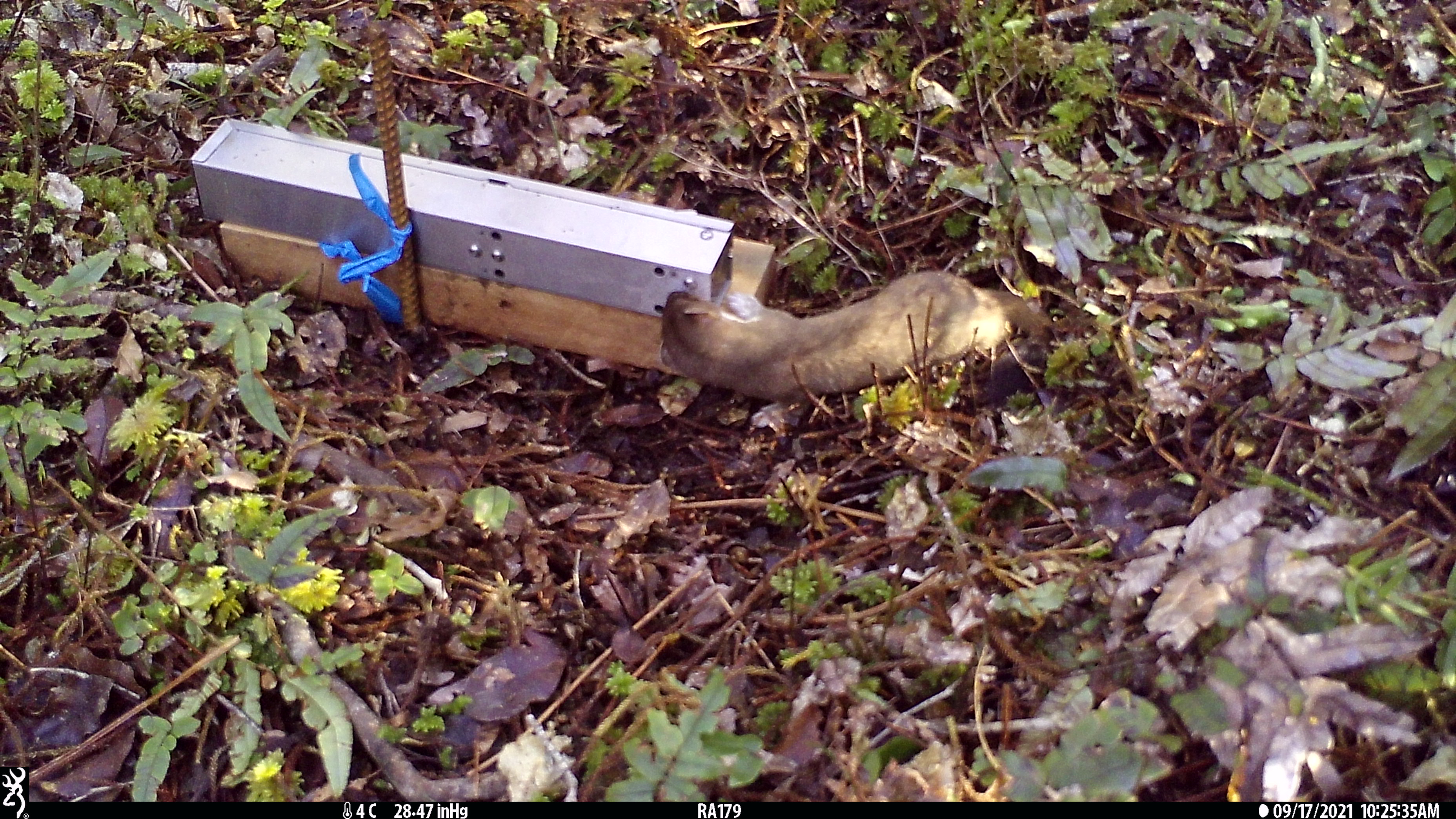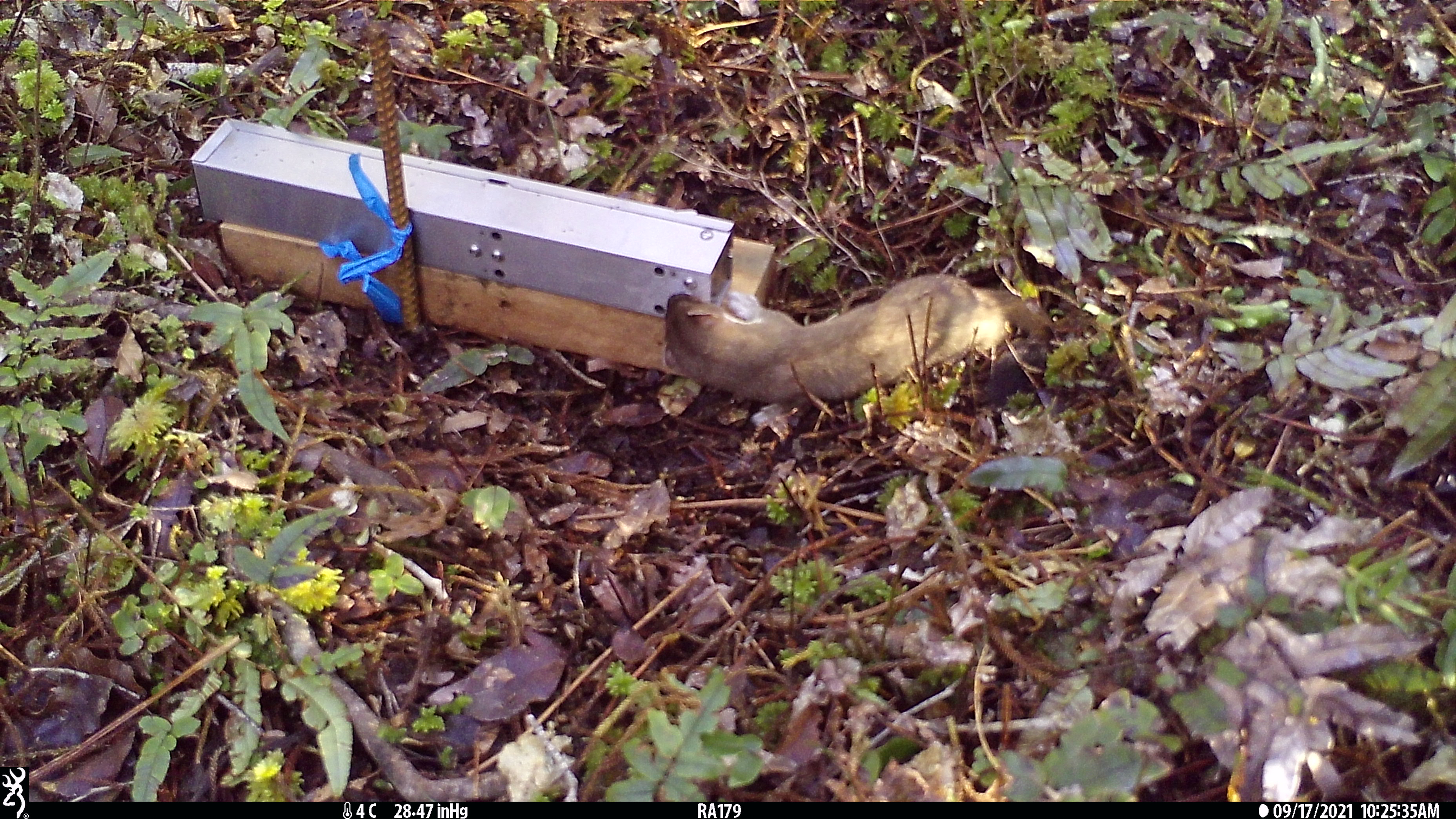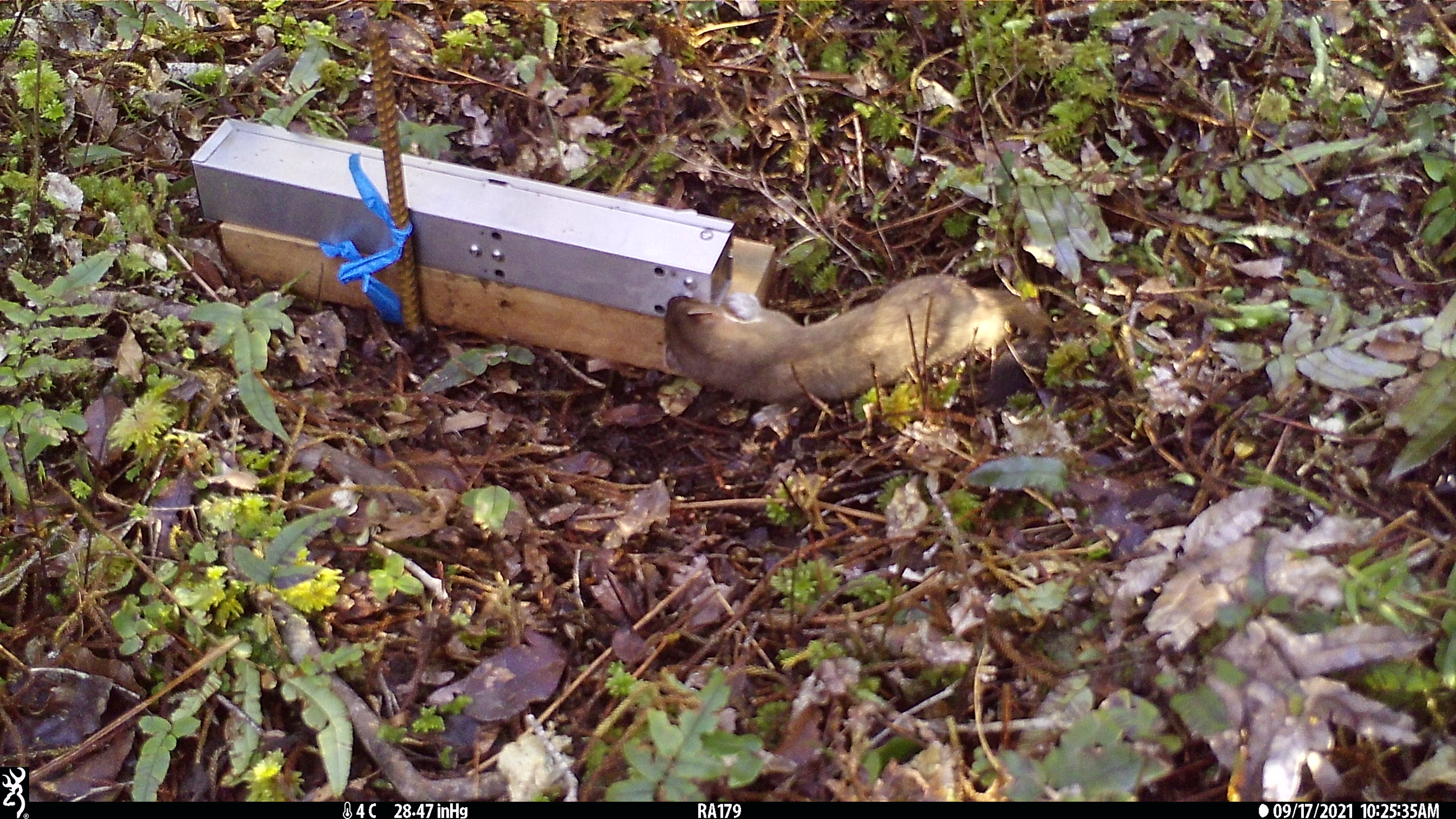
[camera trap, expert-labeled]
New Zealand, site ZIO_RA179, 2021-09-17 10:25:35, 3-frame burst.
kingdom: Animalia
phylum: Chordata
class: Mammalia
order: Carnivora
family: Mustelidae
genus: Mustela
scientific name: Mustela erminea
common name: stoat